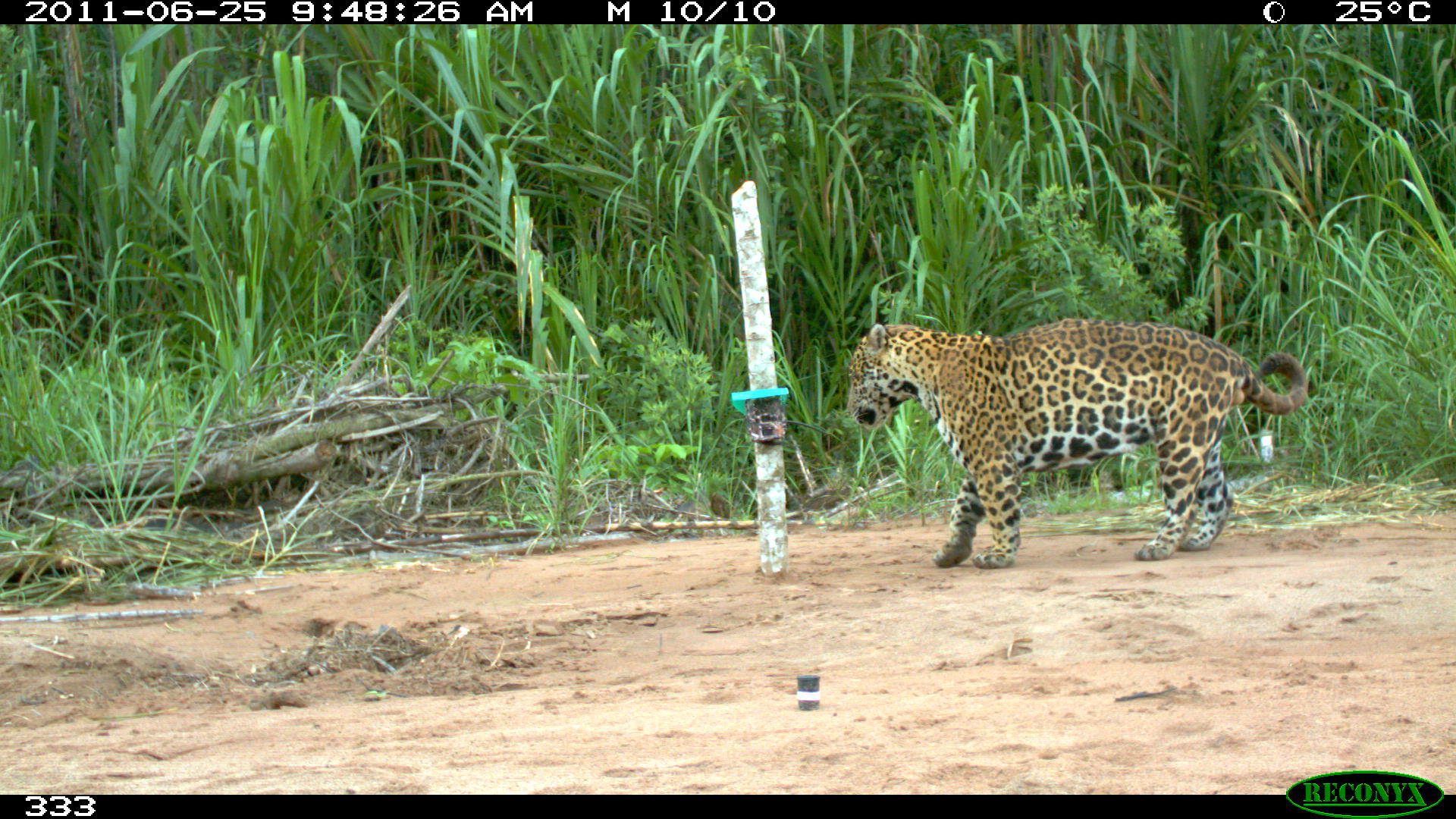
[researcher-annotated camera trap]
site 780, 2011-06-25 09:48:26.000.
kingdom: Animalia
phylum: Chordata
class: Mammalia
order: Carnivora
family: Felidae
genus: Panthera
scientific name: Panthera onca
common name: jaguar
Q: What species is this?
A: Panthera onca (jaguar).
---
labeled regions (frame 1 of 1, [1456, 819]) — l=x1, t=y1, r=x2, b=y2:
panthera onca: l=848, t=321, r=1306, b=571